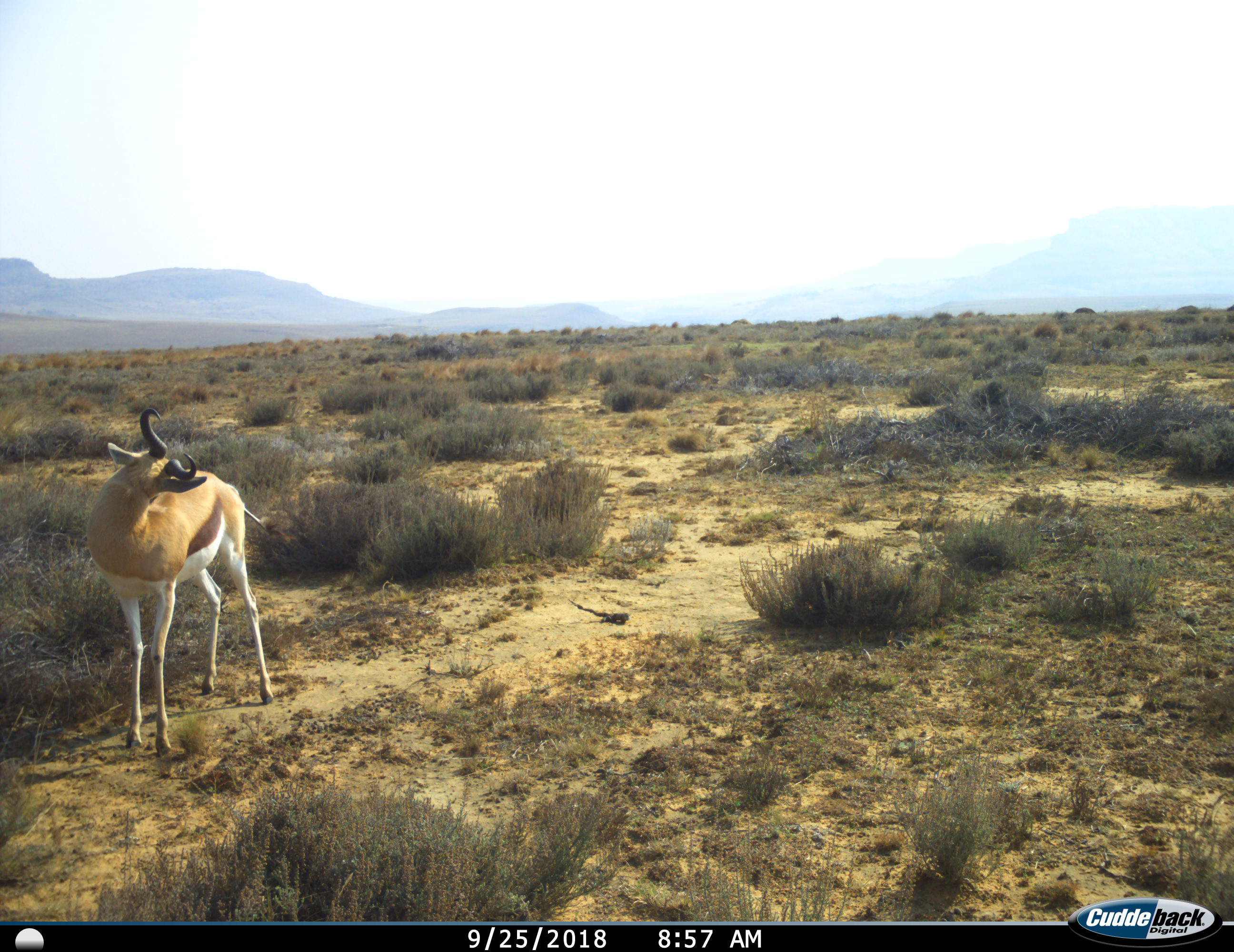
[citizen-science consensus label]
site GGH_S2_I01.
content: unidentified animal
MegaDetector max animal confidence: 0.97